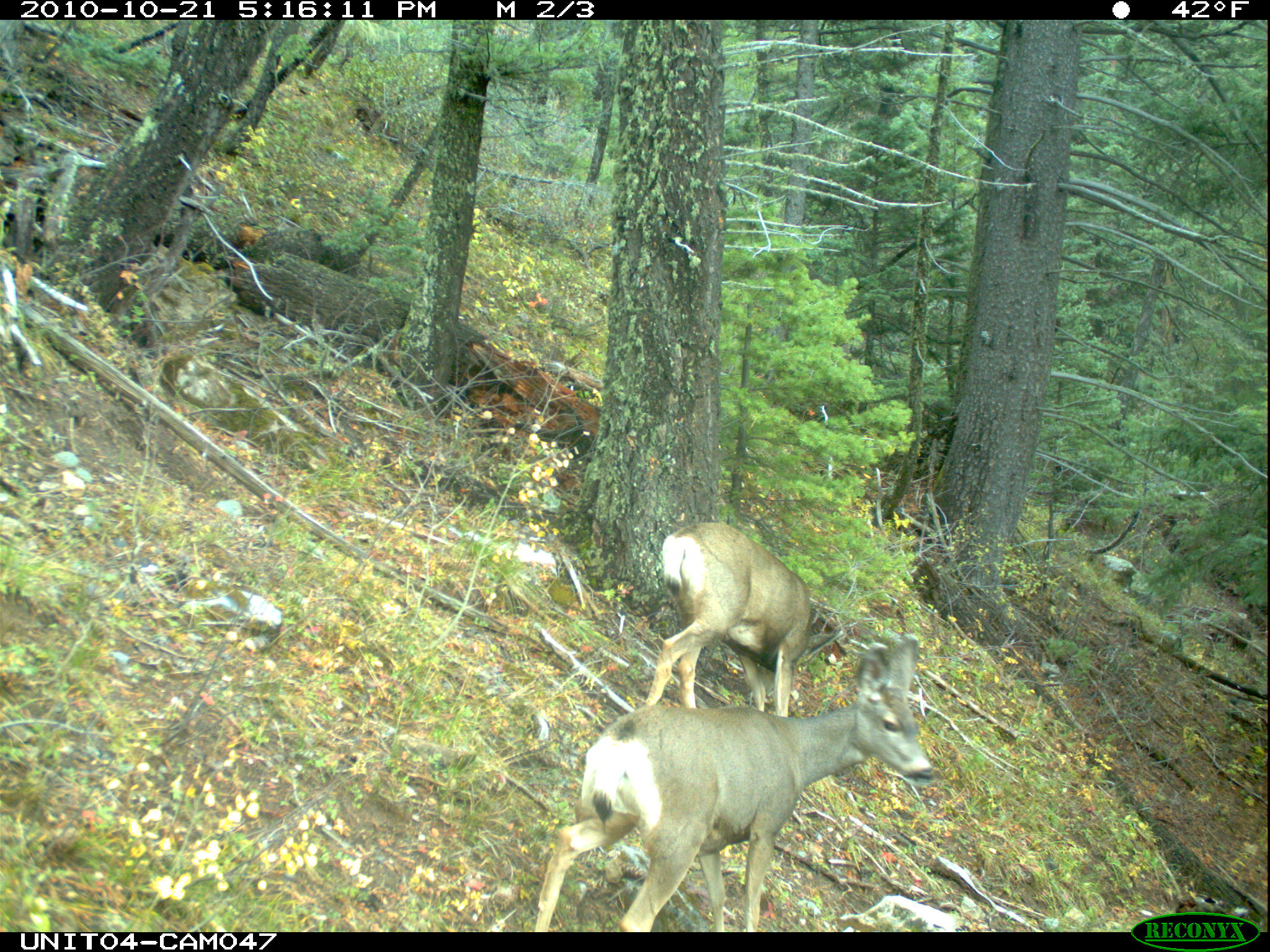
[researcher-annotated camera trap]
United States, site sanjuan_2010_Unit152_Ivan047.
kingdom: Animalia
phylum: Chordata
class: Mammalia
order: Artiodactyla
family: Cervidae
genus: Odocoileus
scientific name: Odocoileus hemionus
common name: mule deer